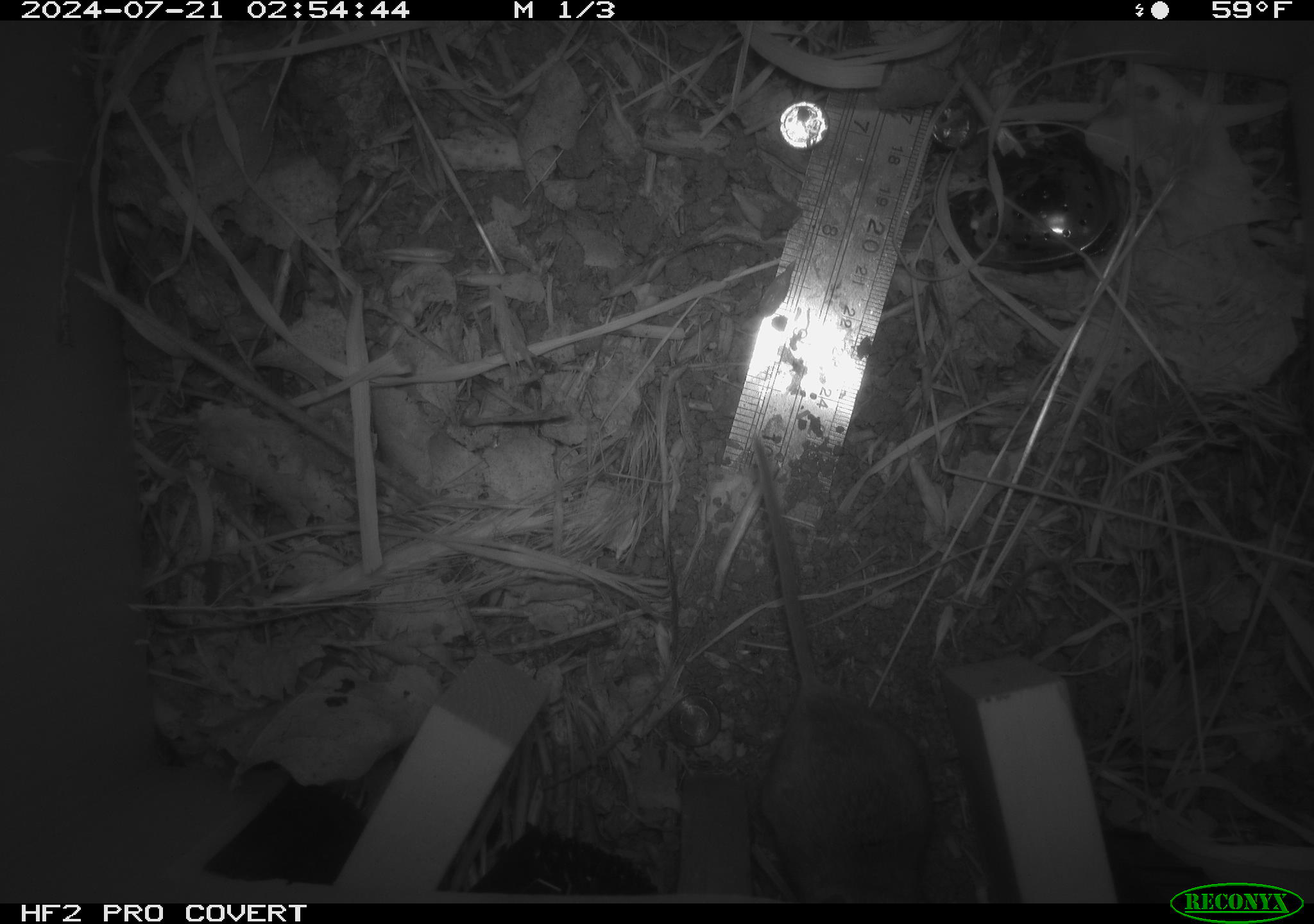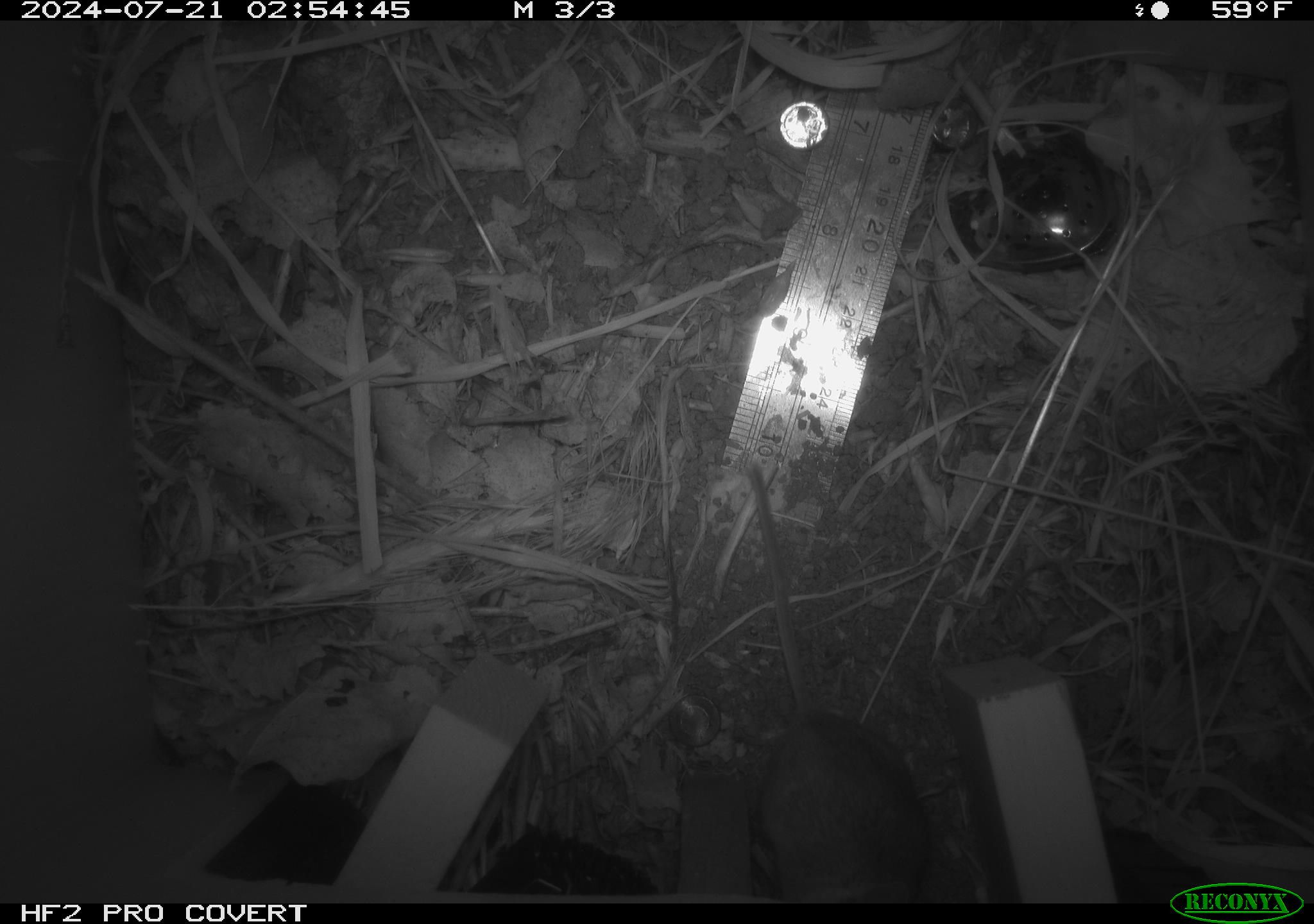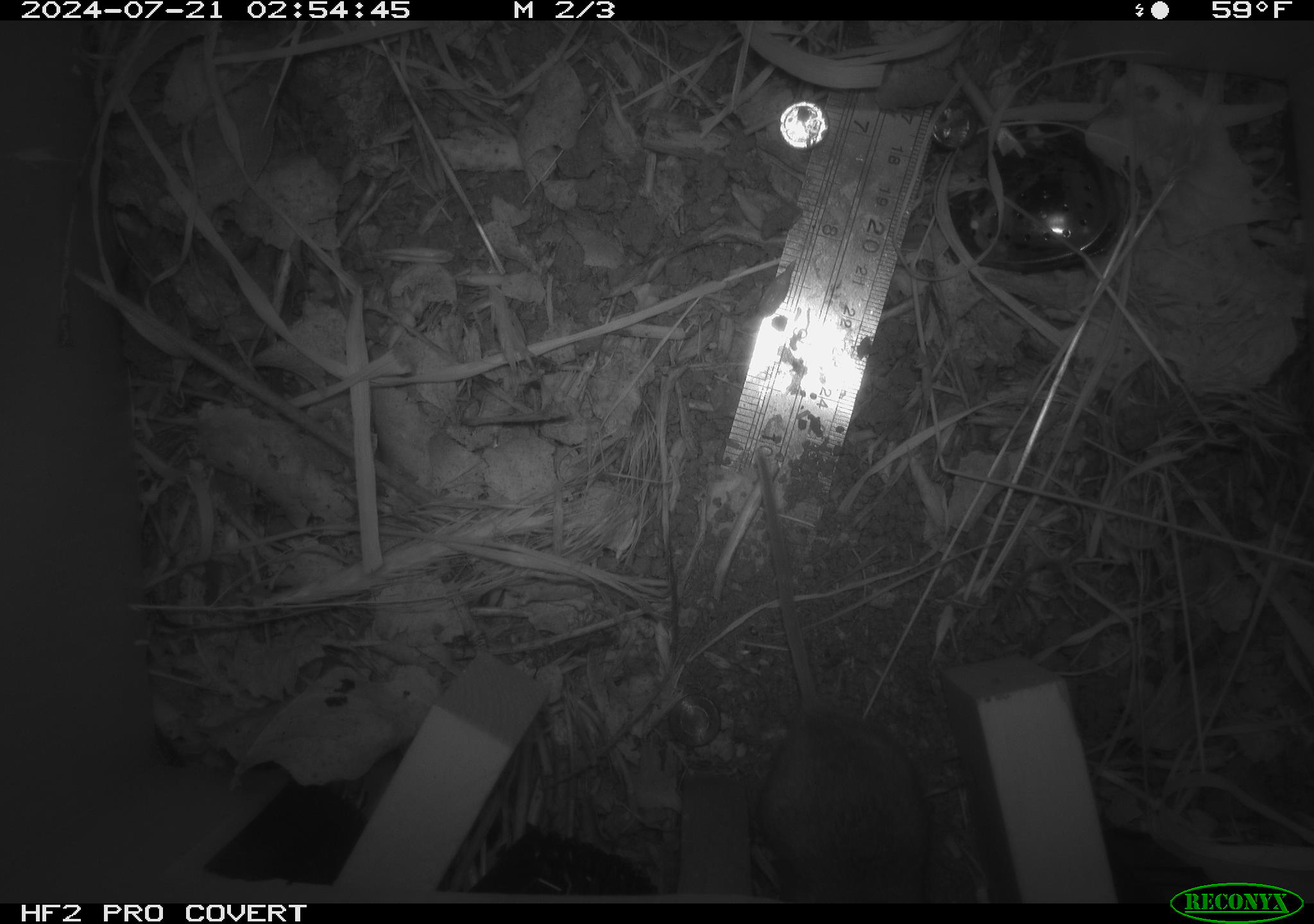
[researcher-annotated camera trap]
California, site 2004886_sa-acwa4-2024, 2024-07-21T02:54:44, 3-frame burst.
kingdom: Animalia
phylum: Chordata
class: Mammalia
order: Rodentia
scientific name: Rodentia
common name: mouse species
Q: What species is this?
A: Mouse species (Rodentia).